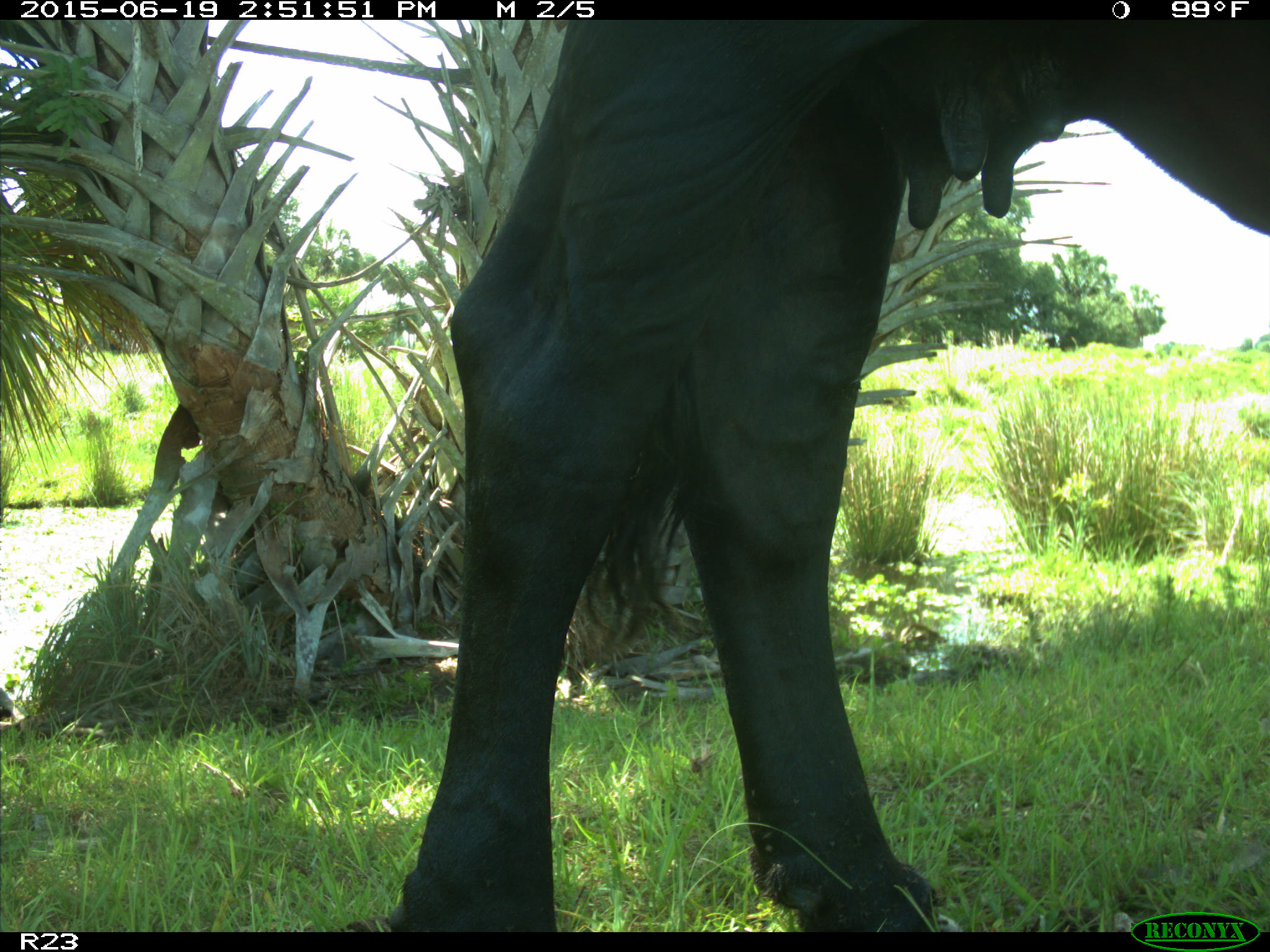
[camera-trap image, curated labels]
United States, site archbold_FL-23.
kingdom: Animalia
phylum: Chordata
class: Mammalia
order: Artiodactyla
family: Bovidae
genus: Bos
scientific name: Bos taurus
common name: domestic cow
Bos taurus (domestic cow).